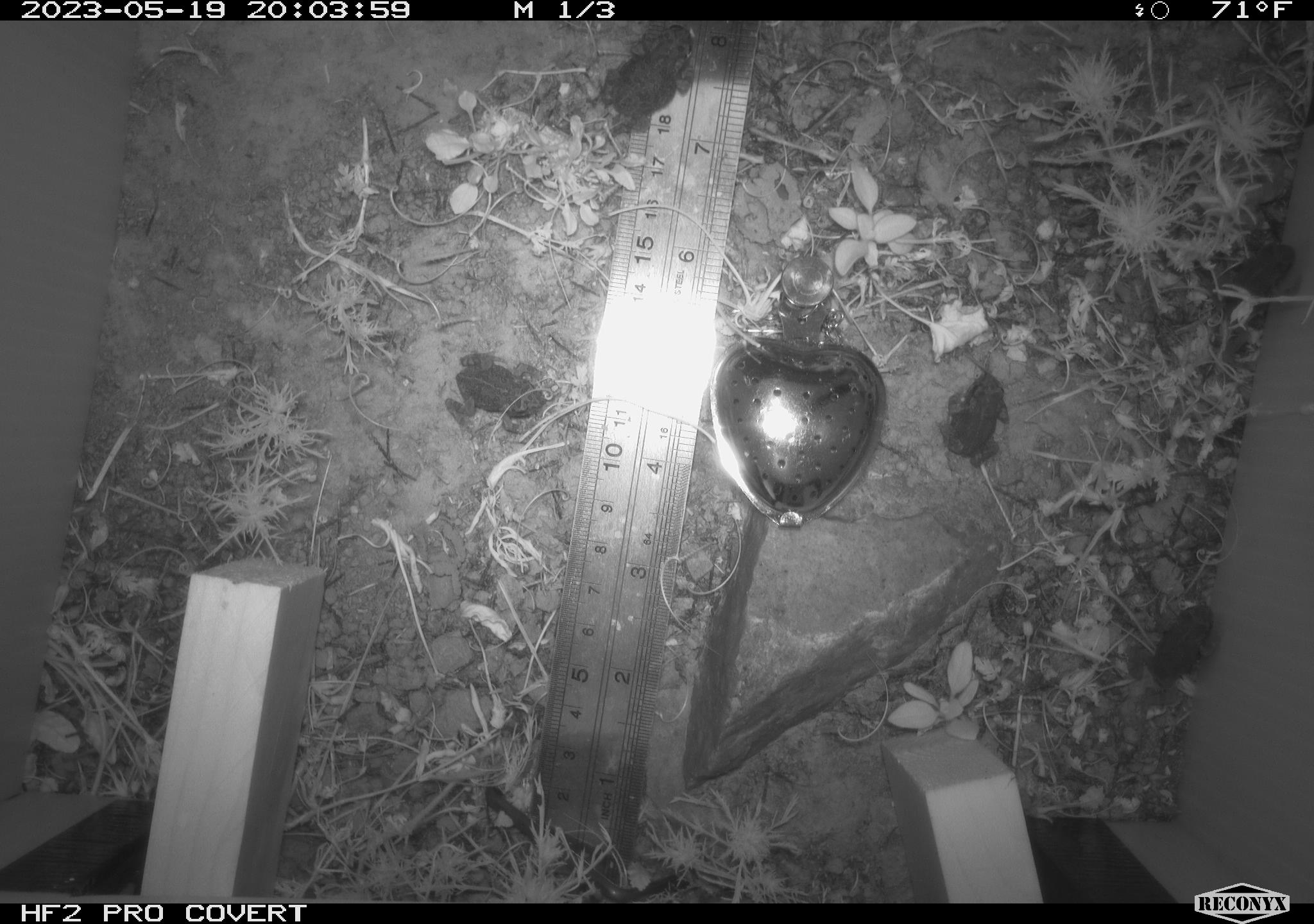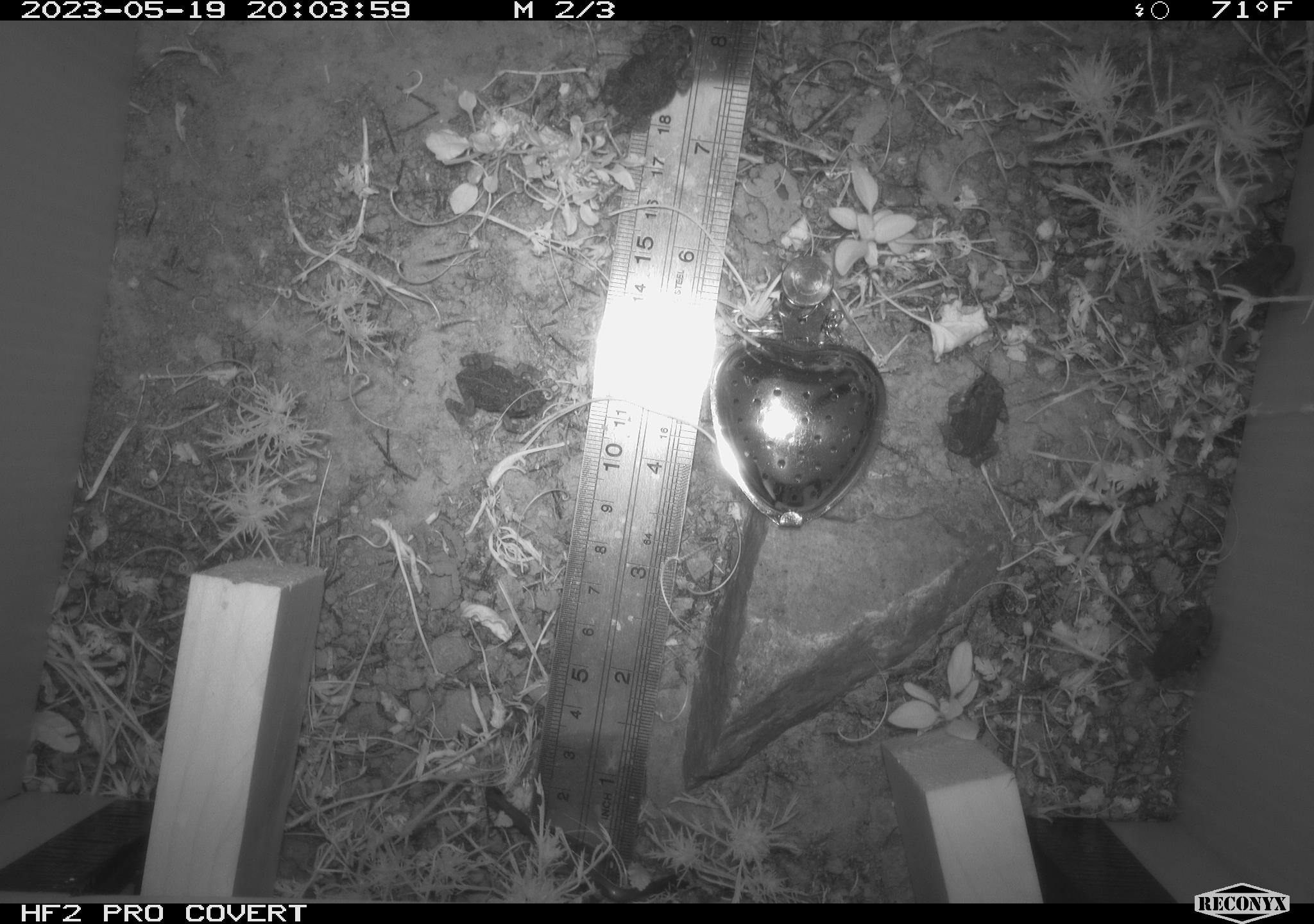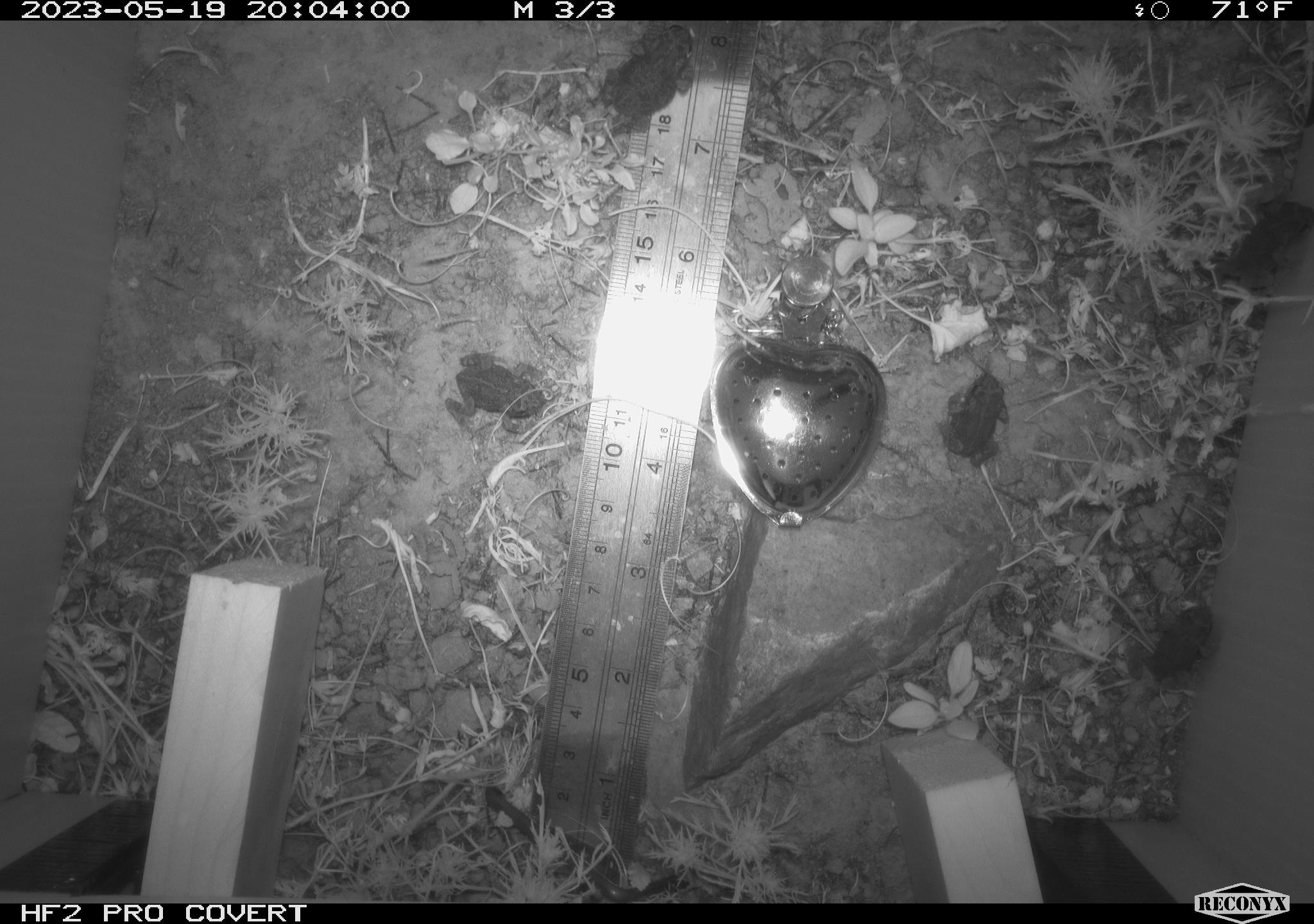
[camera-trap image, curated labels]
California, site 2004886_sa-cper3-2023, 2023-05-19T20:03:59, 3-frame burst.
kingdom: Animalia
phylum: Chordata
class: Amphibia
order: Anura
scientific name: Anura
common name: frogs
Frogs (Anura).